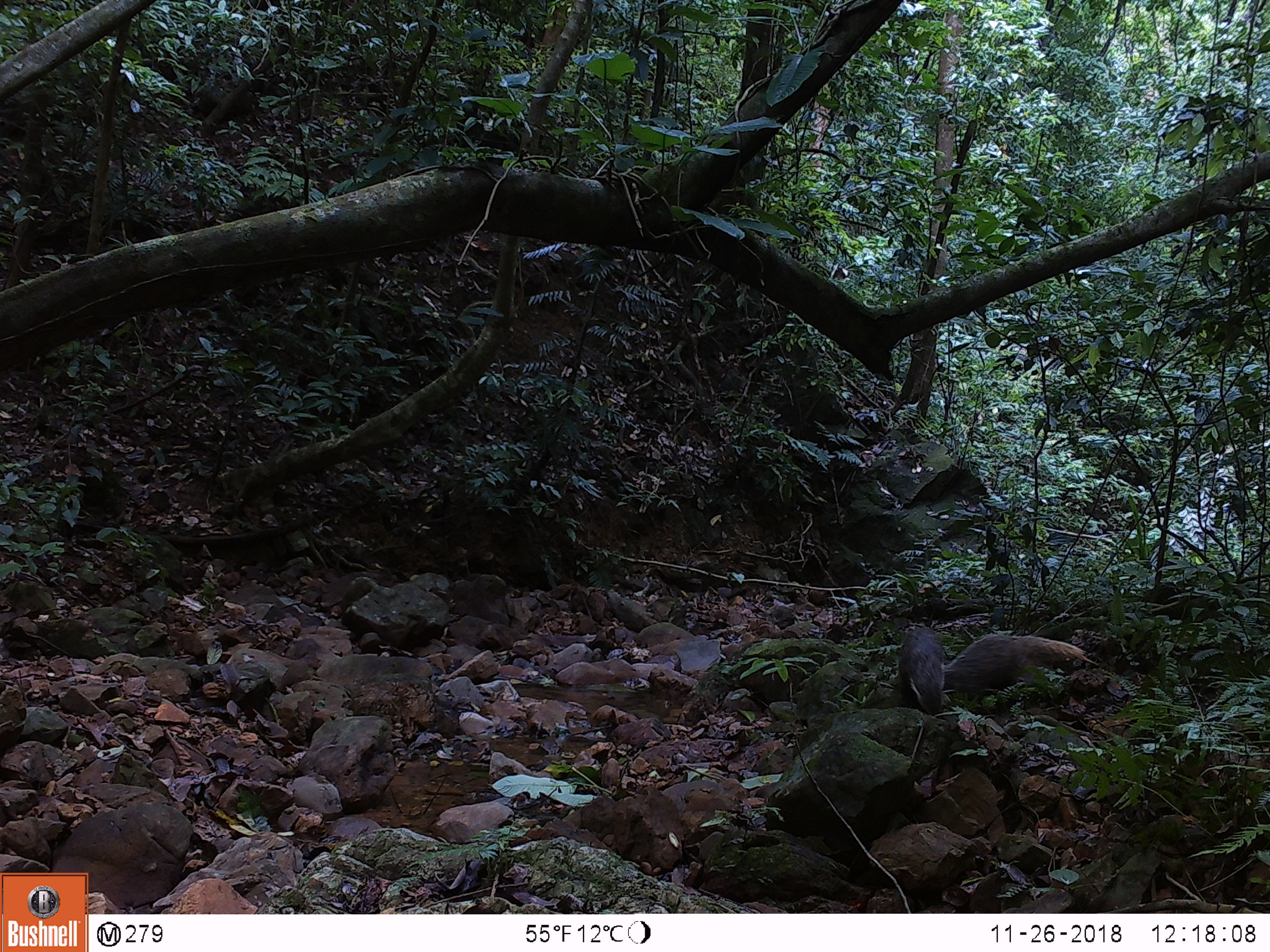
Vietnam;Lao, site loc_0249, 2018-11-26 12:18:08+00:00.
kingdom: Animalia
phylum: Chordata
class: Mammalia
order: Carnivora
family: Herpestidae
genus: Urva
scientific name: Urva urva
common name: crab-eating mongoose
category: crab eating mongoose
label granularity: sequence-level